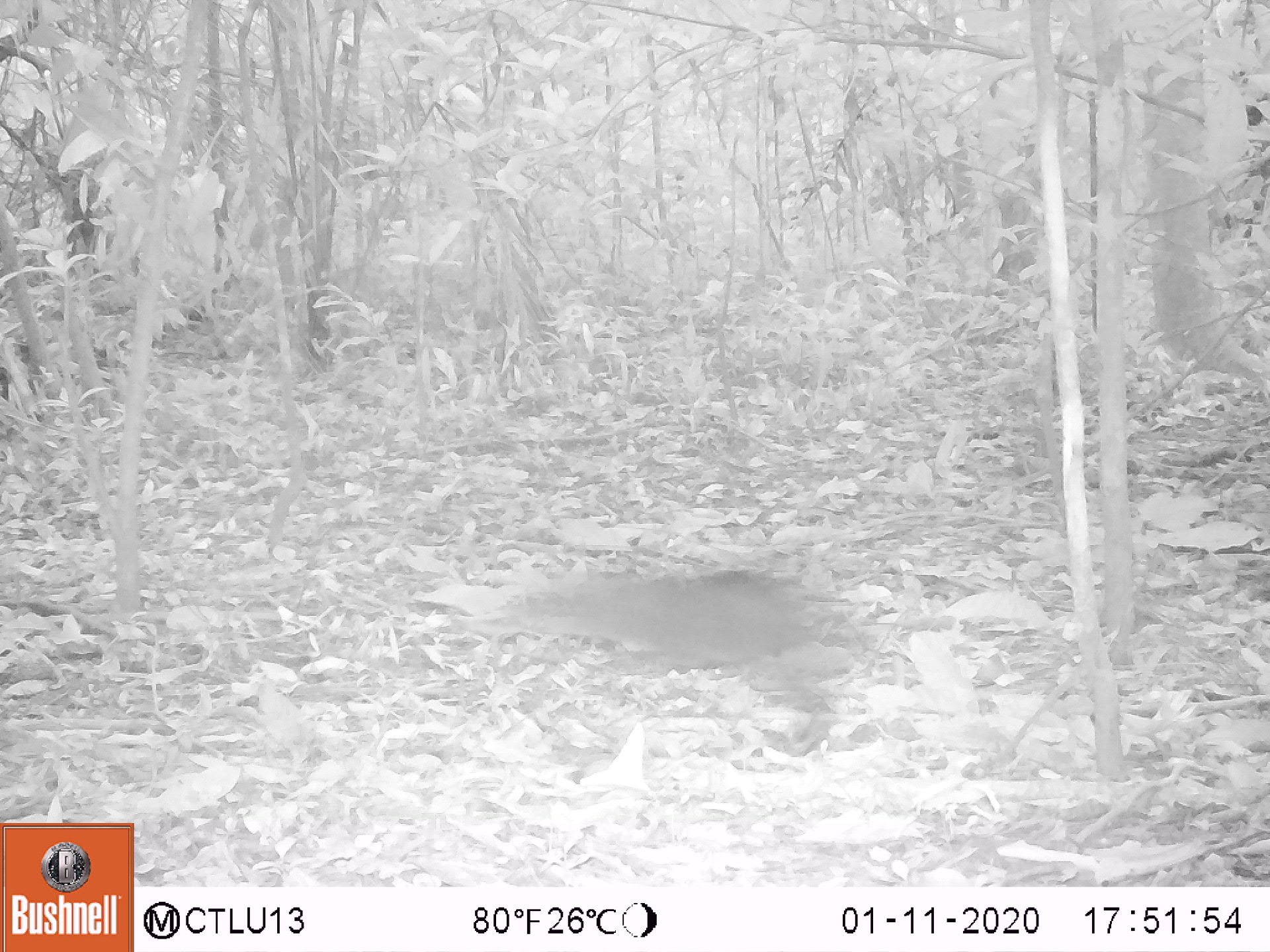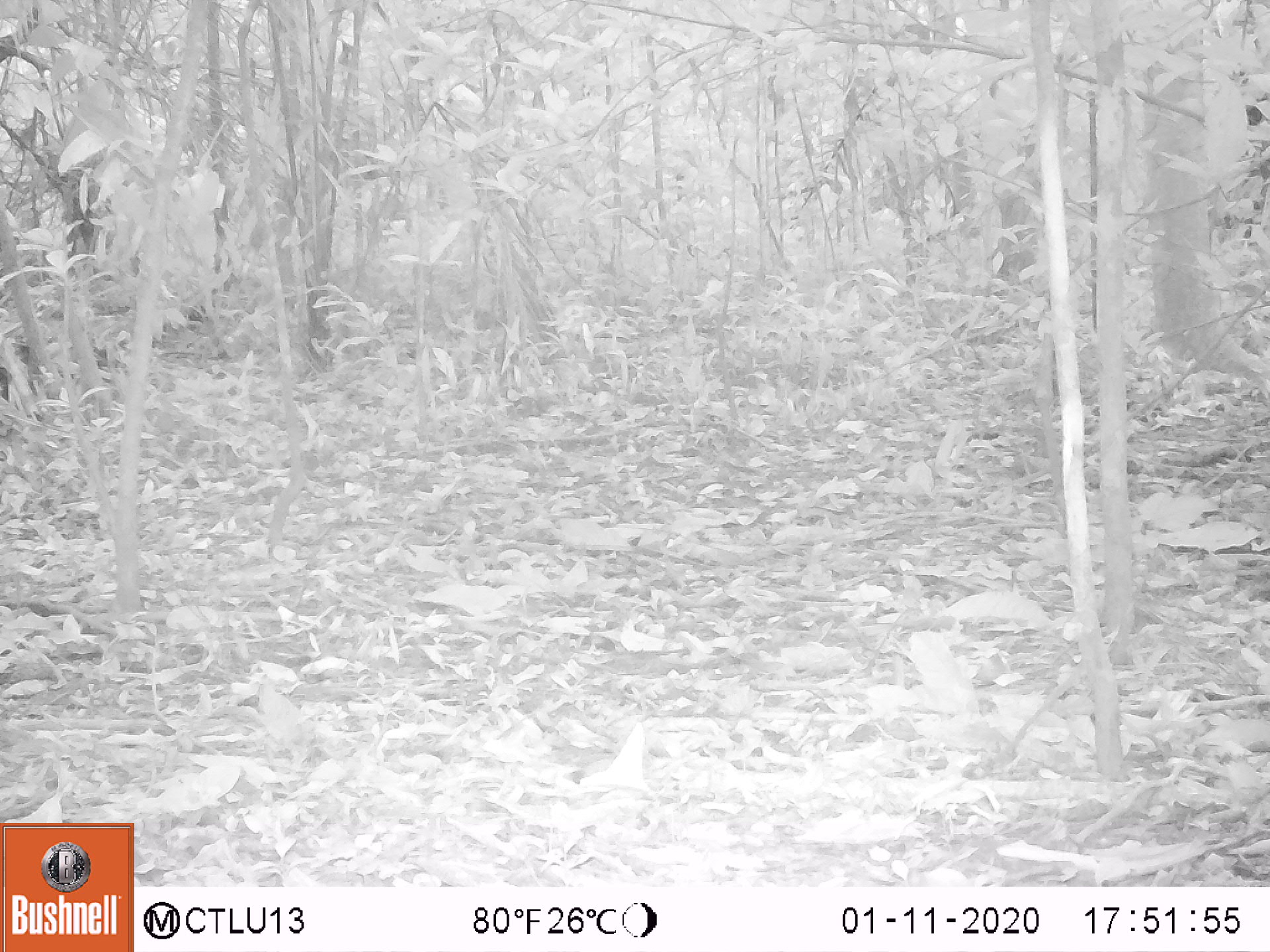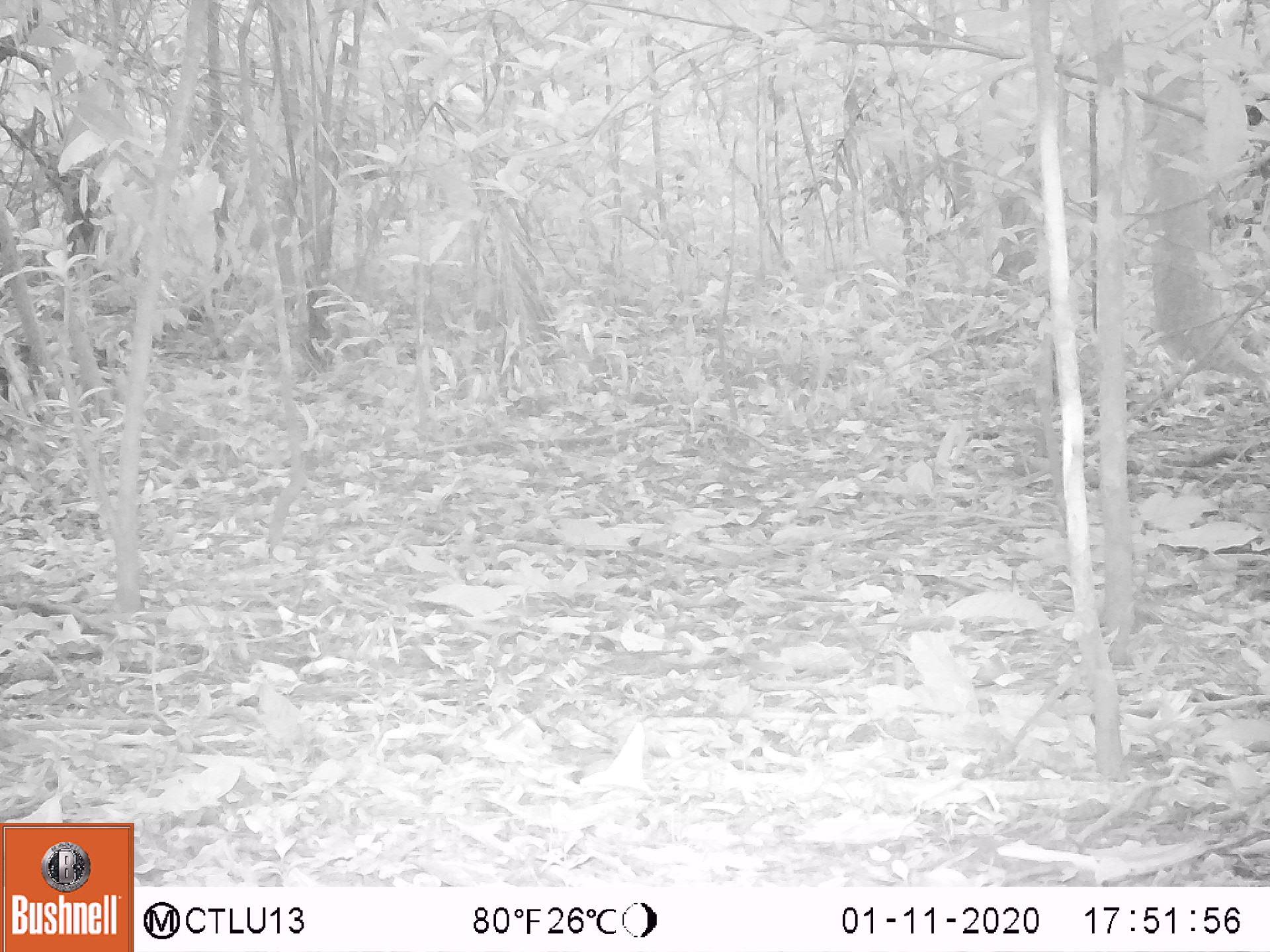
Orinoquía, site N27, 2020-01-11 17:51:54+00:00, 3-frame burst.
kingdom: Animalia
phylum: Chordata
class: Mammalia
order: Rodentia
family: Dasyproctidae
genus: Dasyprocta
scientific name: Dasyprocta coibae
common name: coiban agouti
Coiban agouti (Dasyprocta coibae).